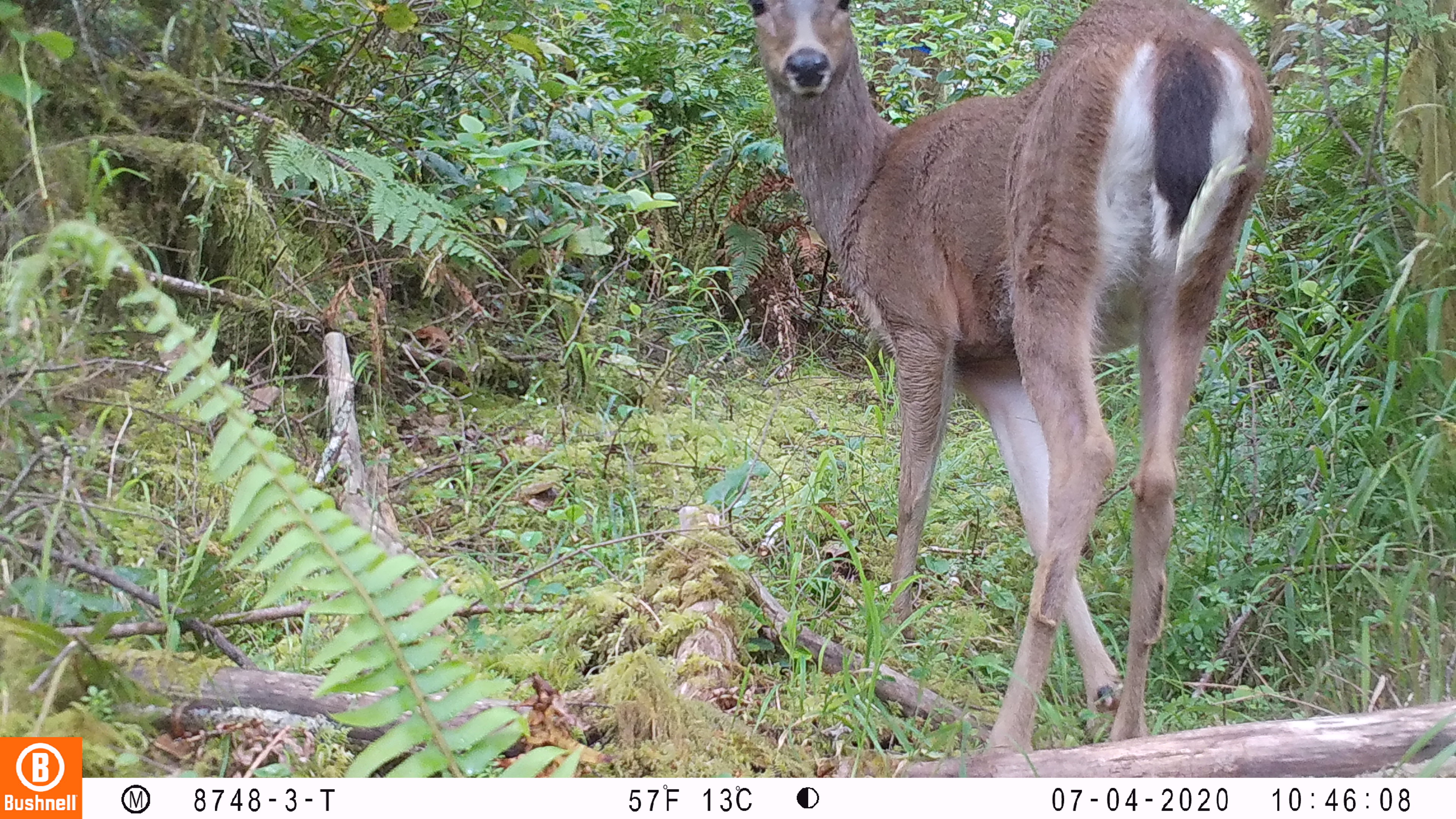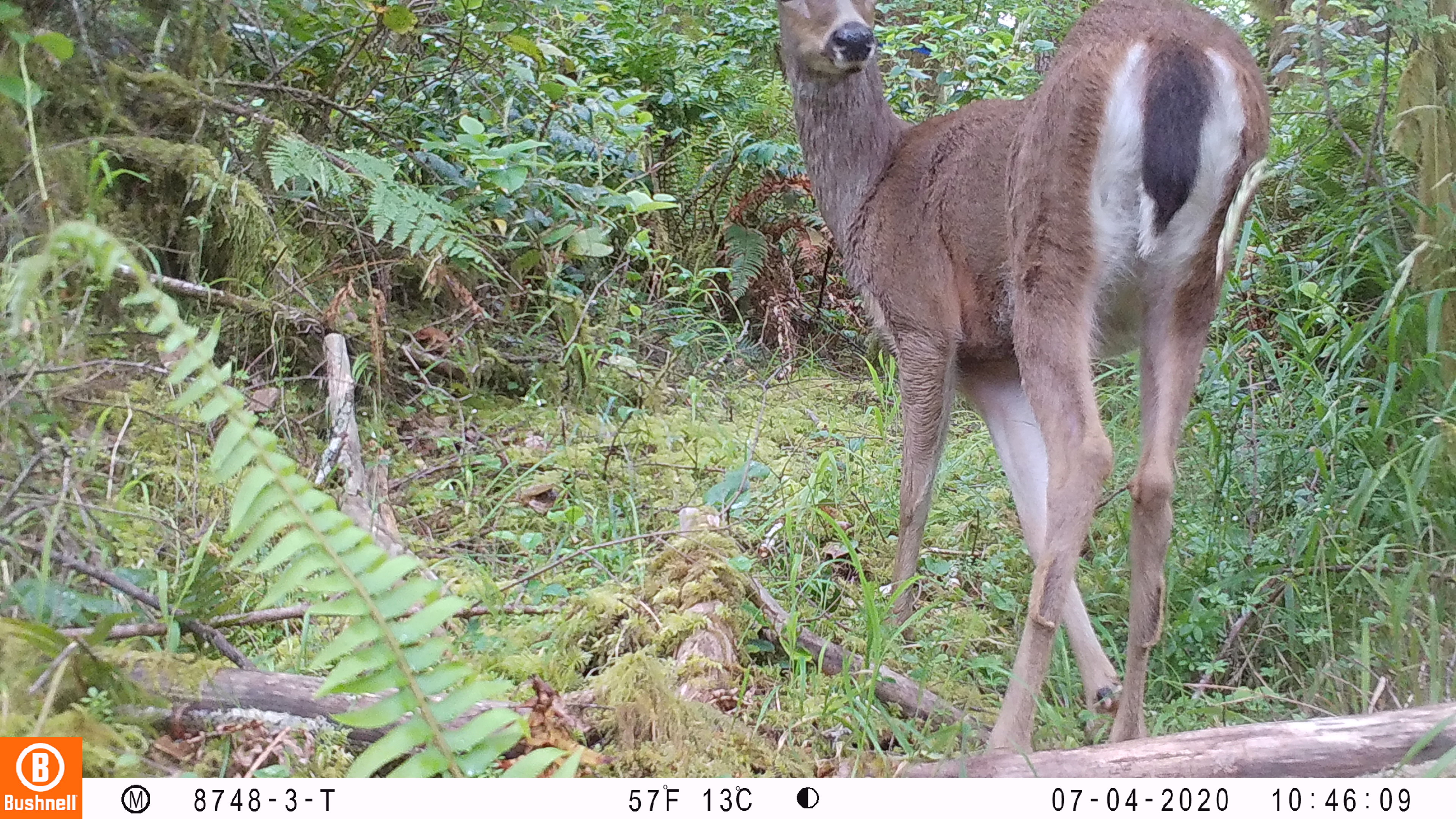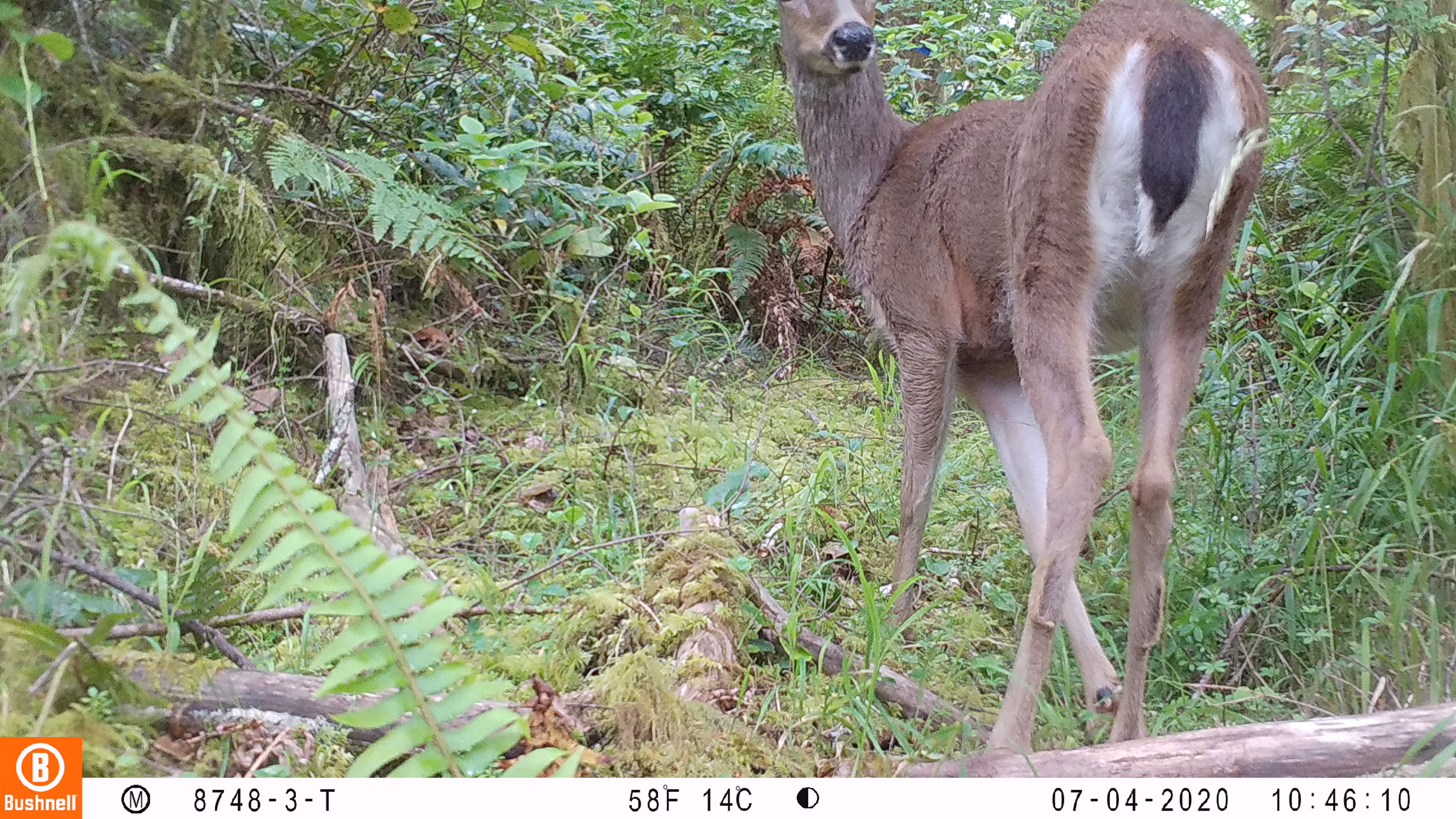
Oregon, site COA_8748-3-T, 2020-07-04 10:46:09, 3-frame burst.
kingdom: Animalia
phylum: Chordata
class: Mammalia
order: Artiodactyla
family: Cervidae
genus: Odocoileus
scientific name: Odocoileus hemionus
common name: black-tailed deer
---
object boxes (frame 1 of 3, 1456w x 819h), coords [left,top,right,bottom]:
black-tailed deer: [738,0,1280,736]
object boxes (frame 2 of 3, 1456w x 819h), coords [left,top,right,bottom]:
black-tailed deer: [764,0,1276,753]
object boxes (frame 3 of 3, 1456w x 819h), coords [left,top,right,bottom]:
black-tailed deer: [772,1,1276,734]